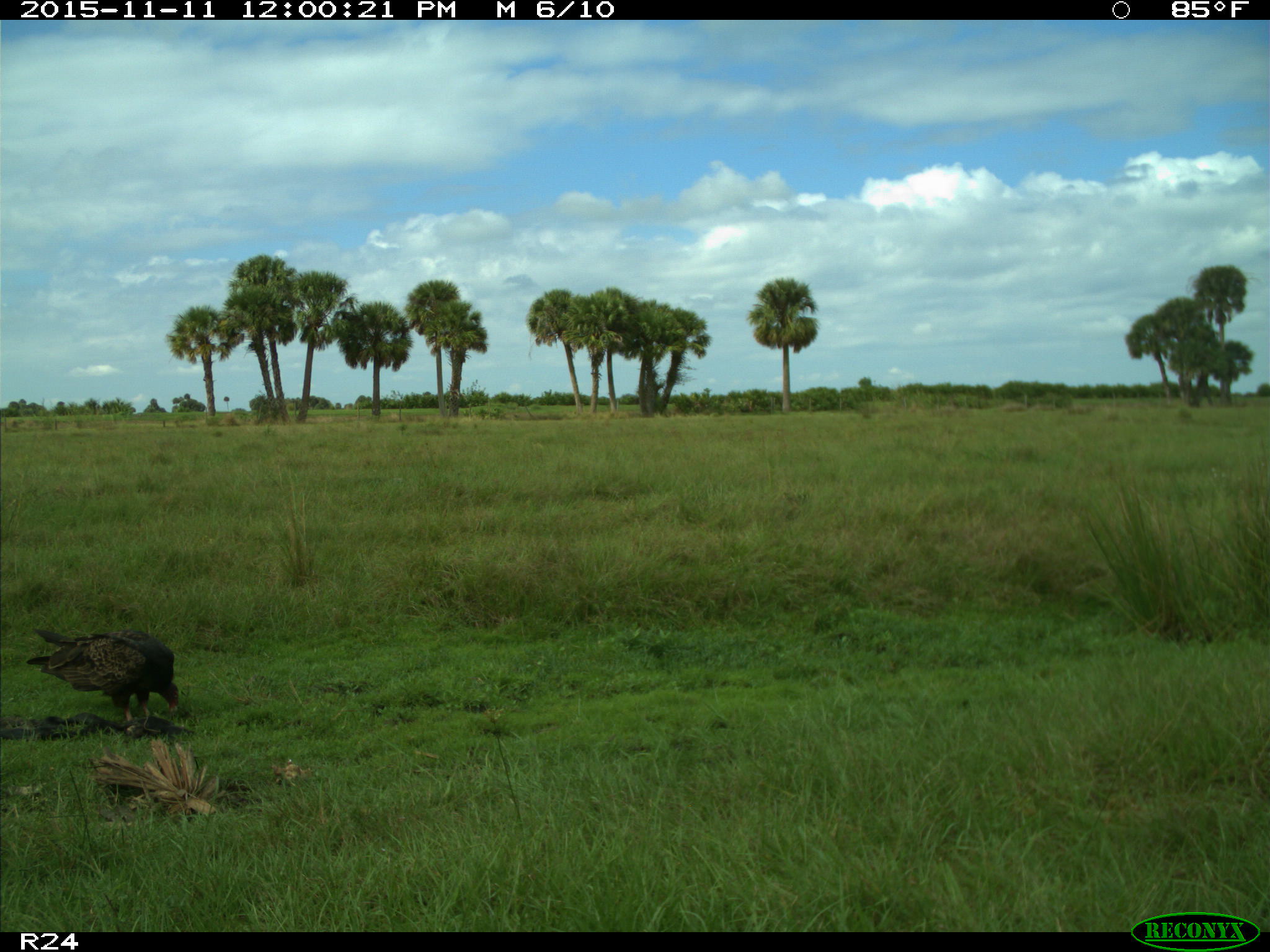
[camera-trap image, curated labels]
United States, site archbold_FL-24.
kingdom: Animalia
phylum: Chordata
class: Aves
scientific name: Aves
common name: birds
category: unidentified bird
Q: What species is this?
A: Unidentified bird (birds) (Aves).